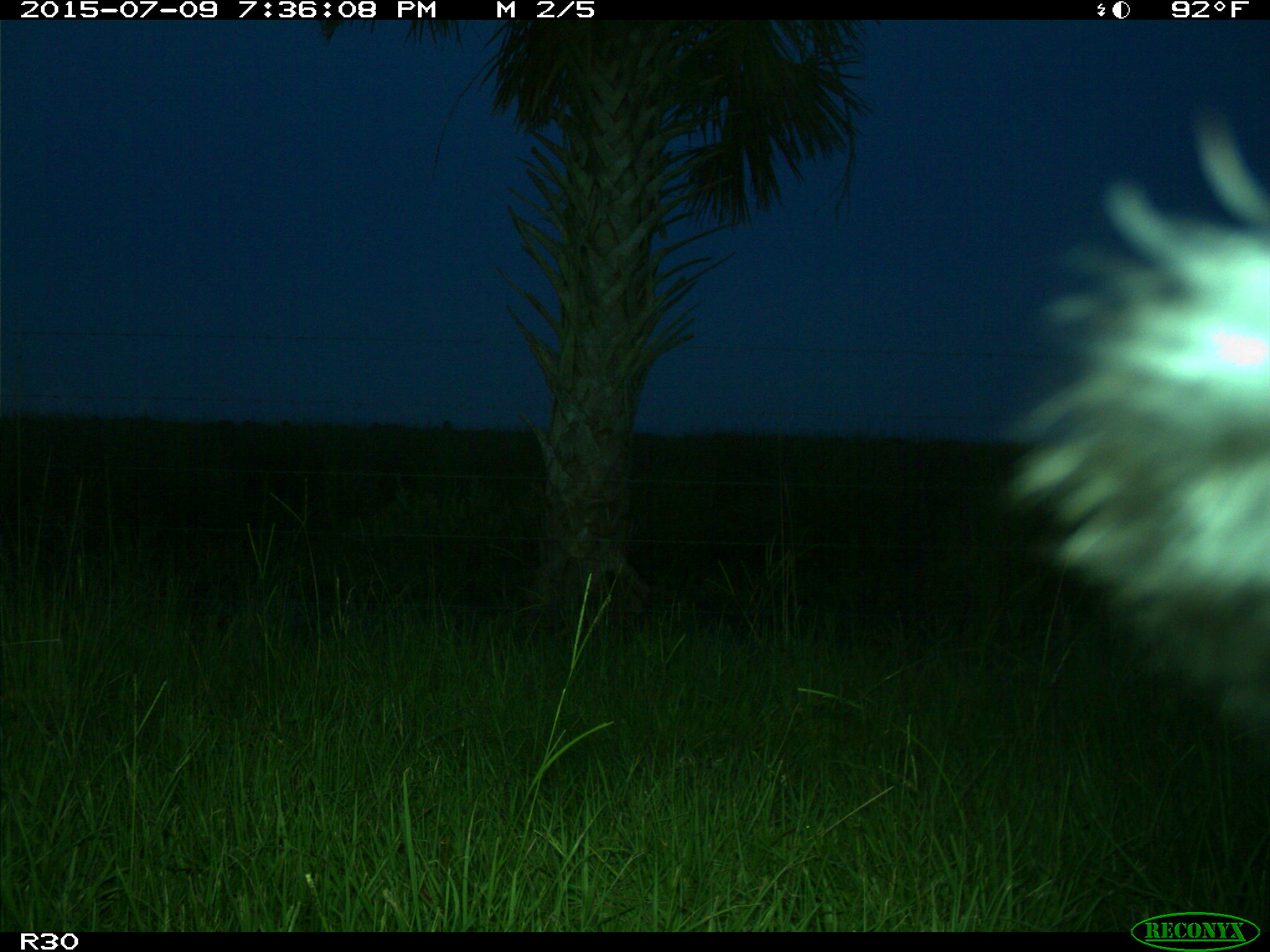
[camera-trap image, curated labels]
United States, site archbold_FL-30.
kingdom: Animalia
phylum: Chordata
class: Mammalia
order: Artiodactyla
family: Bovidae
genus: Bos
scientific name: Bos taurus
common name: domestic cow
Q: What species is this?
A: Bos taurus (domestic cow).